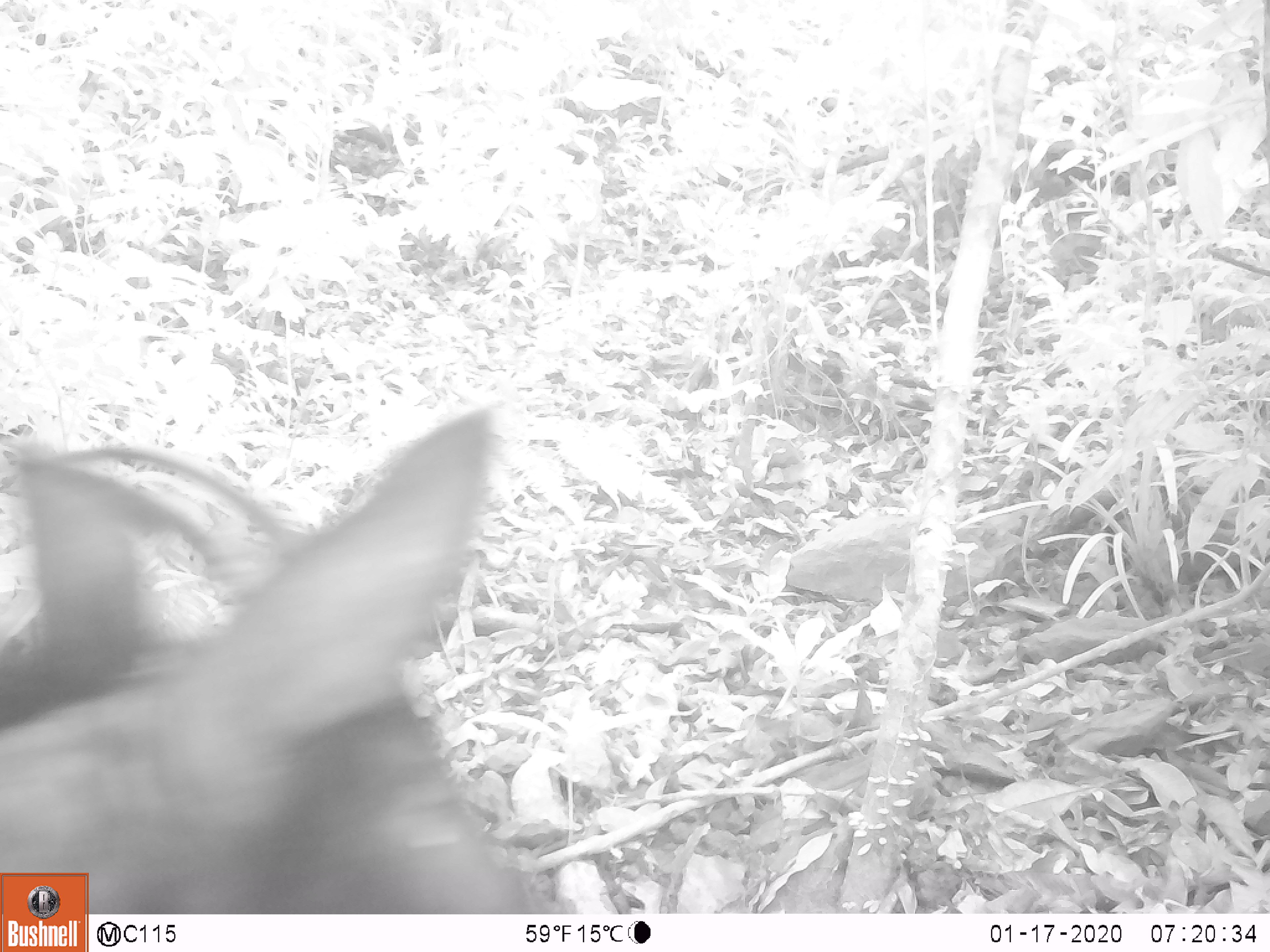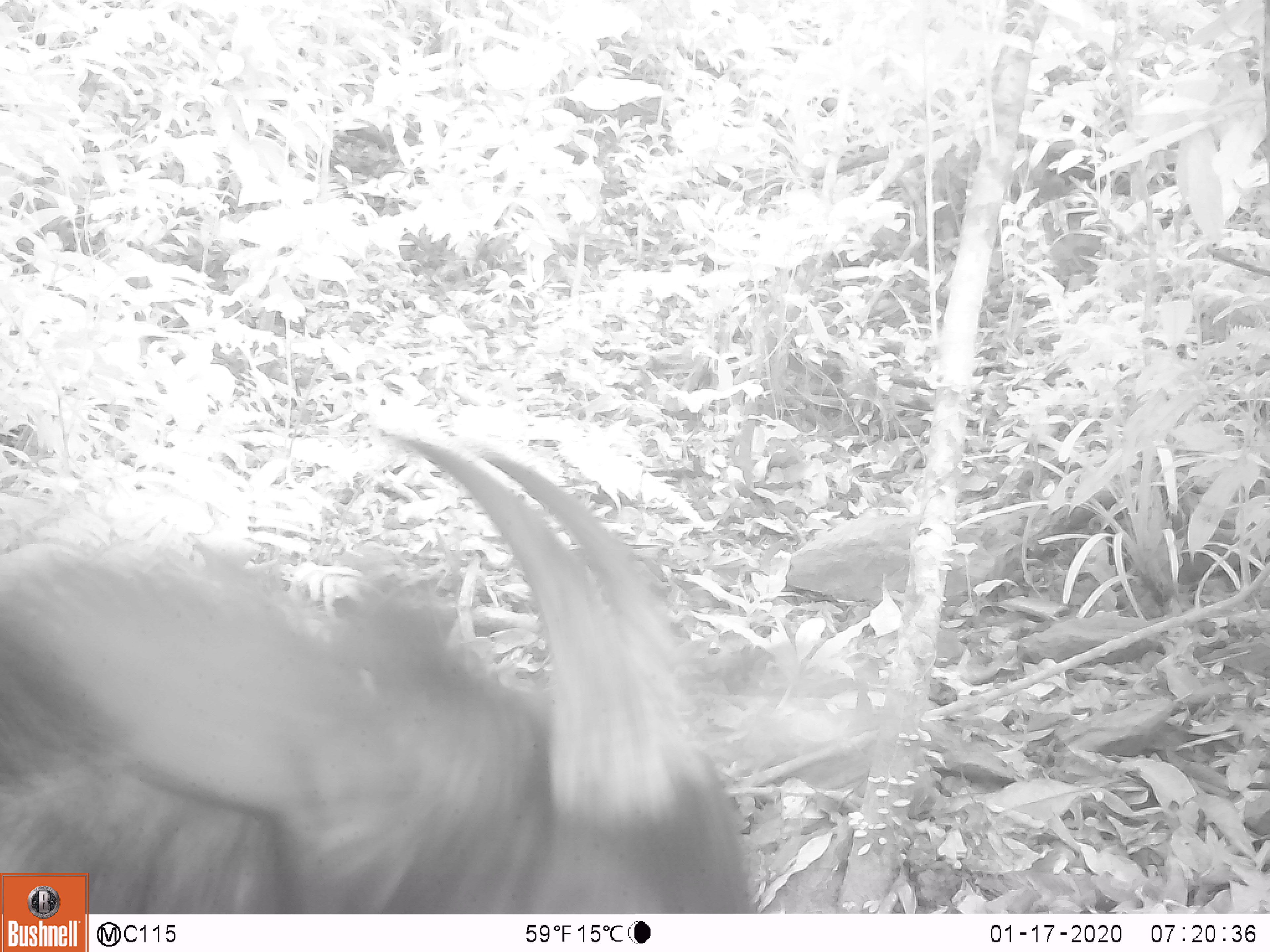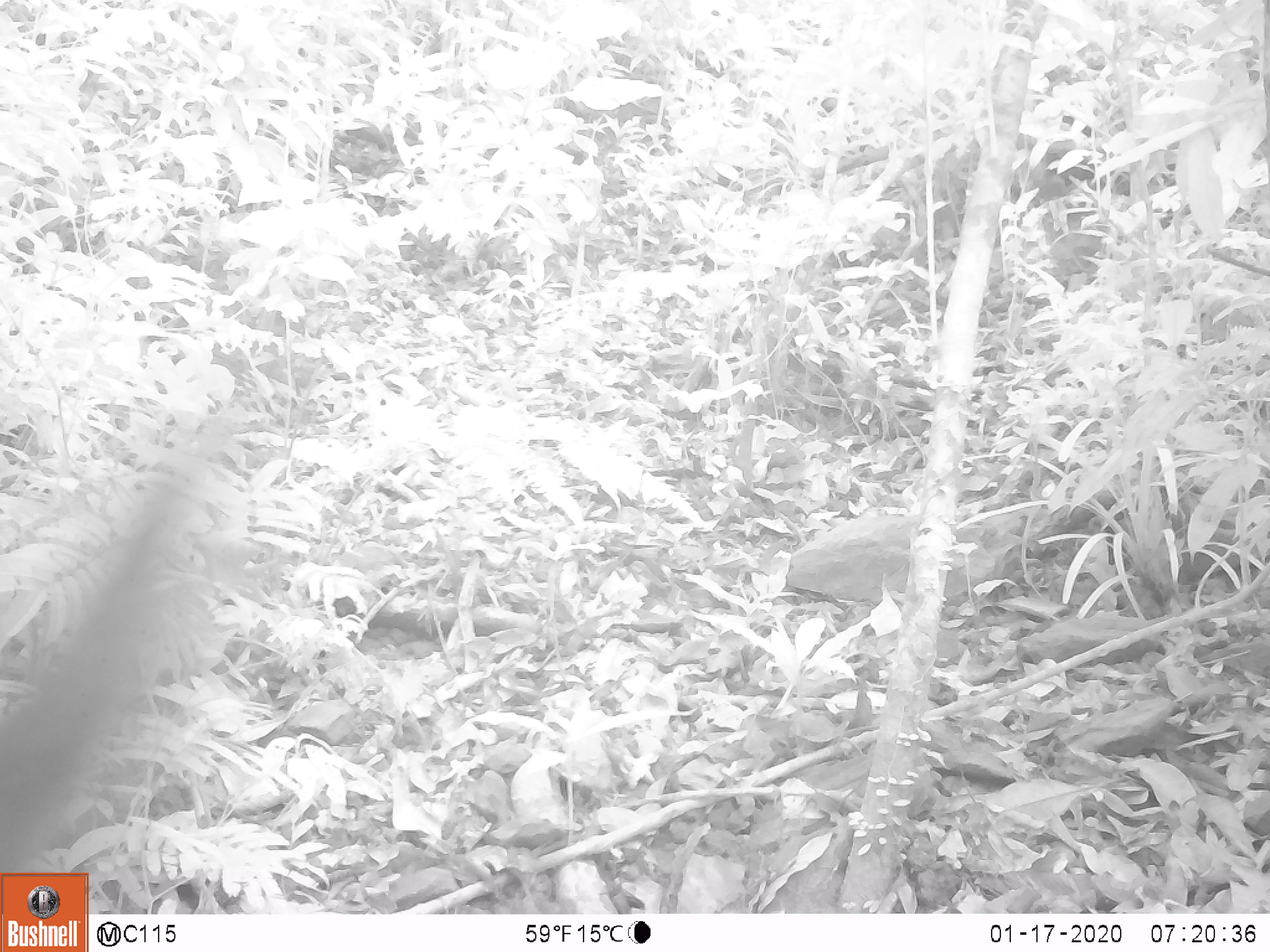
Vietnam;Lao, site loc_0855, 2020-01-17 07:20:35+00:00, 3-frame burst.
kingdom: Animalia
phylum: Chordata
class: Mammalia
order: Artiodactyla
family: Bovidae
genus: Capricornis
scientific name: Capricornis sumatraensis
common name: chinese serow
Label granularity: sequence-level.